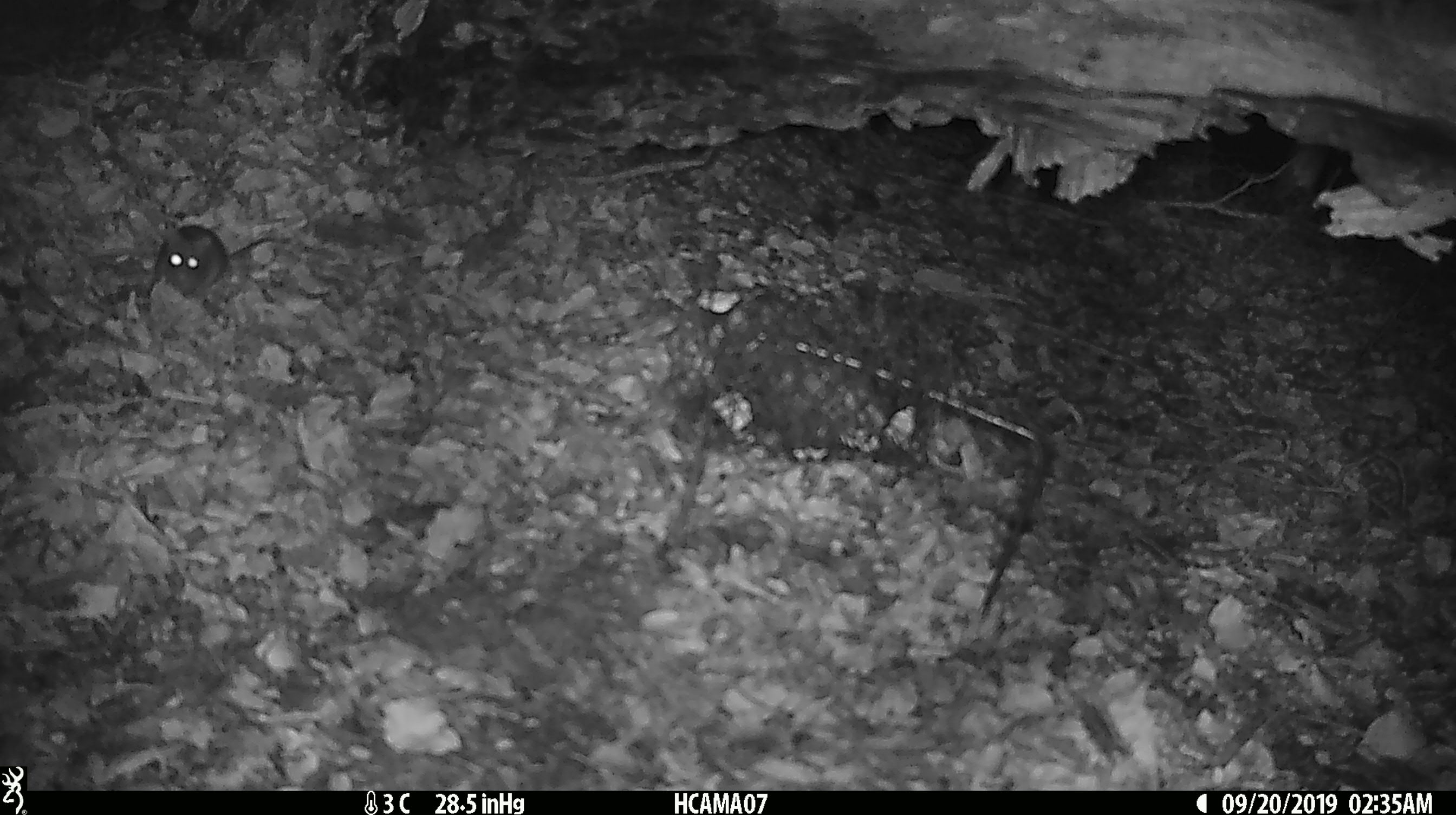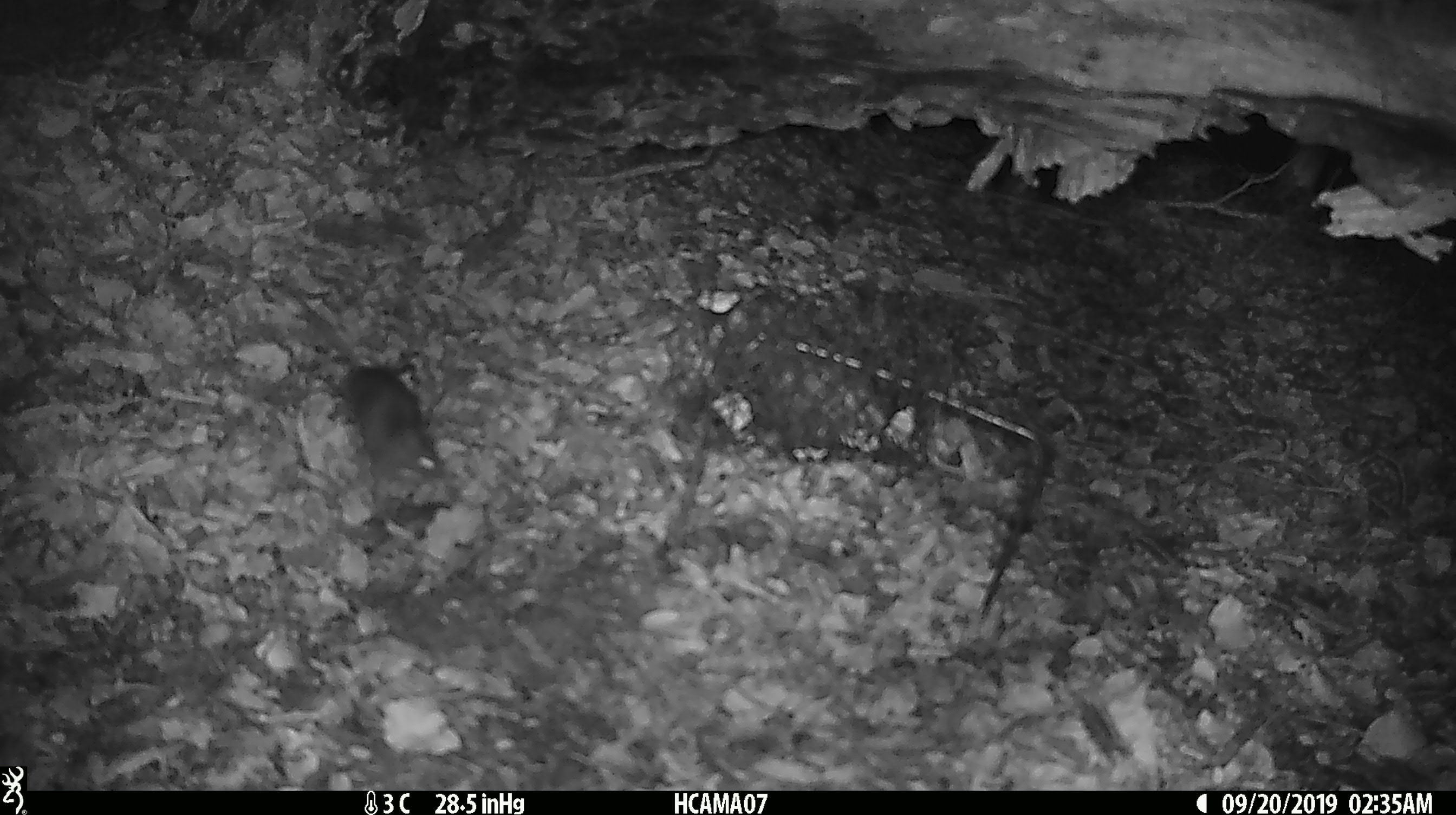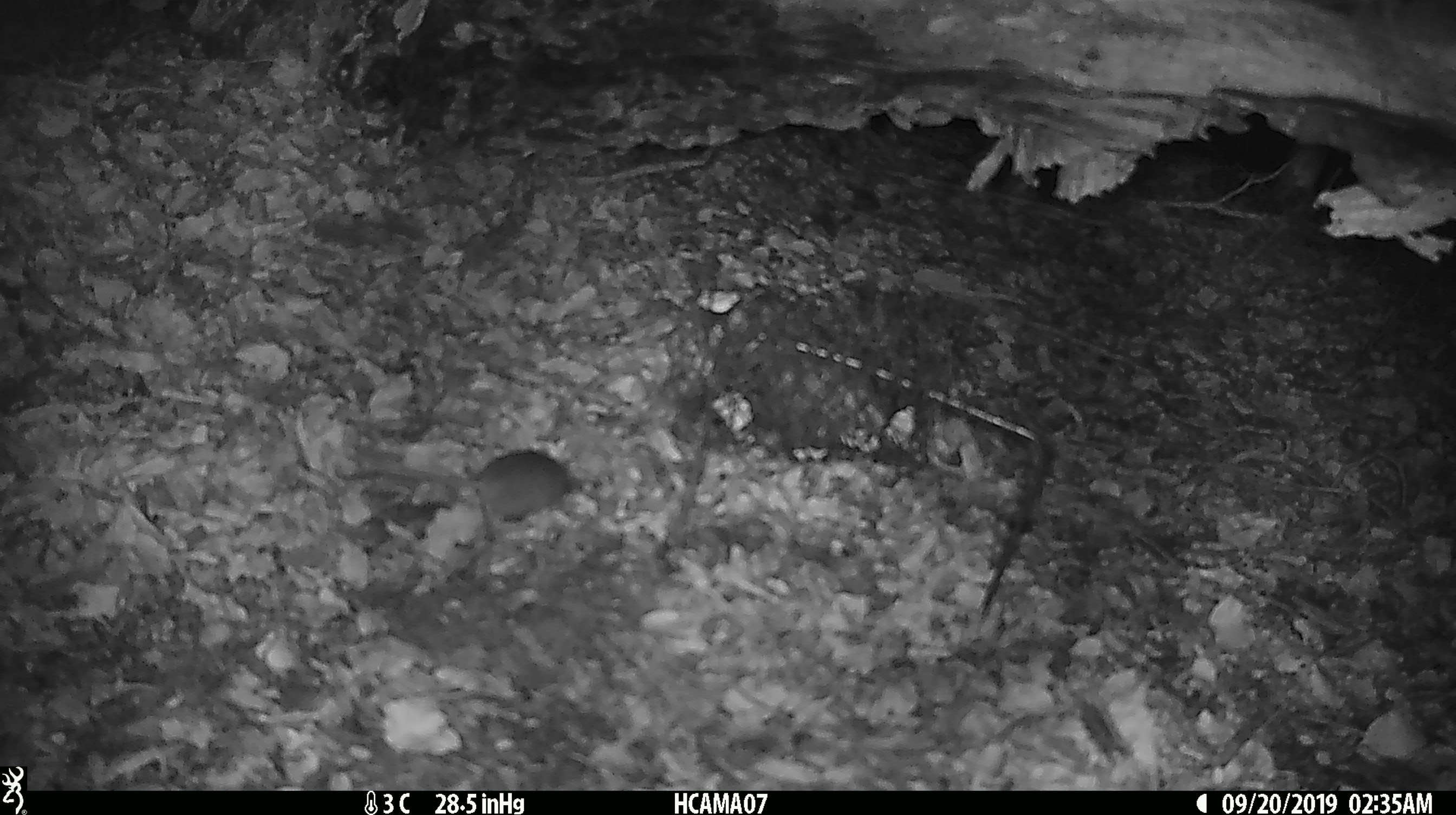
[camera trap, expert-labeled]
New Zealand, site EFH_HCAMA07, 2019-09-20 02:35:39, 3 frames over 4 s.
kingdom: Animalia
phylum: Chordata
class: Mammalia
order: Rodentia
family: Muridae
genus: Mus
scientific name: Mus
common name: mouse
Mouse (Mus).